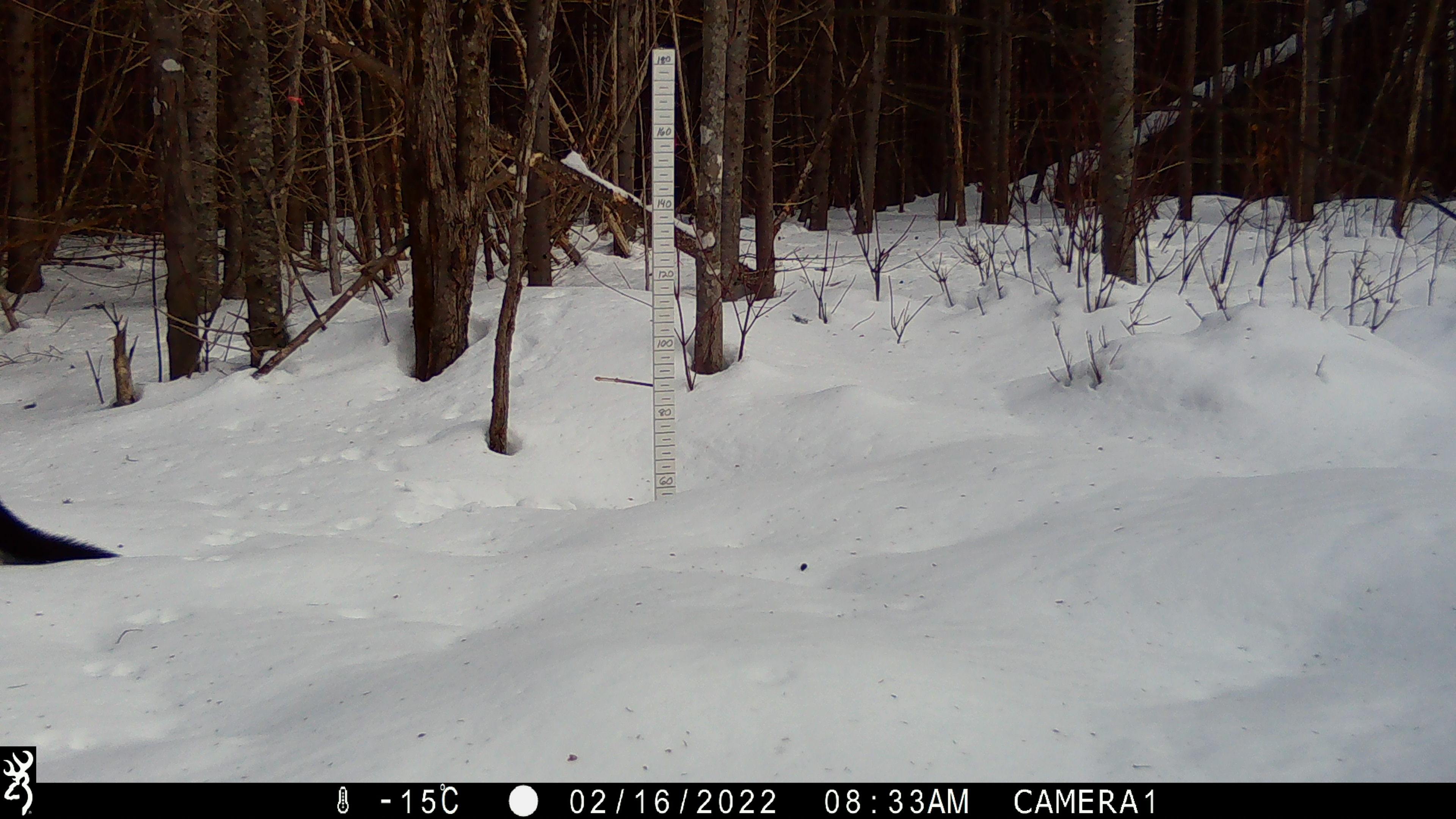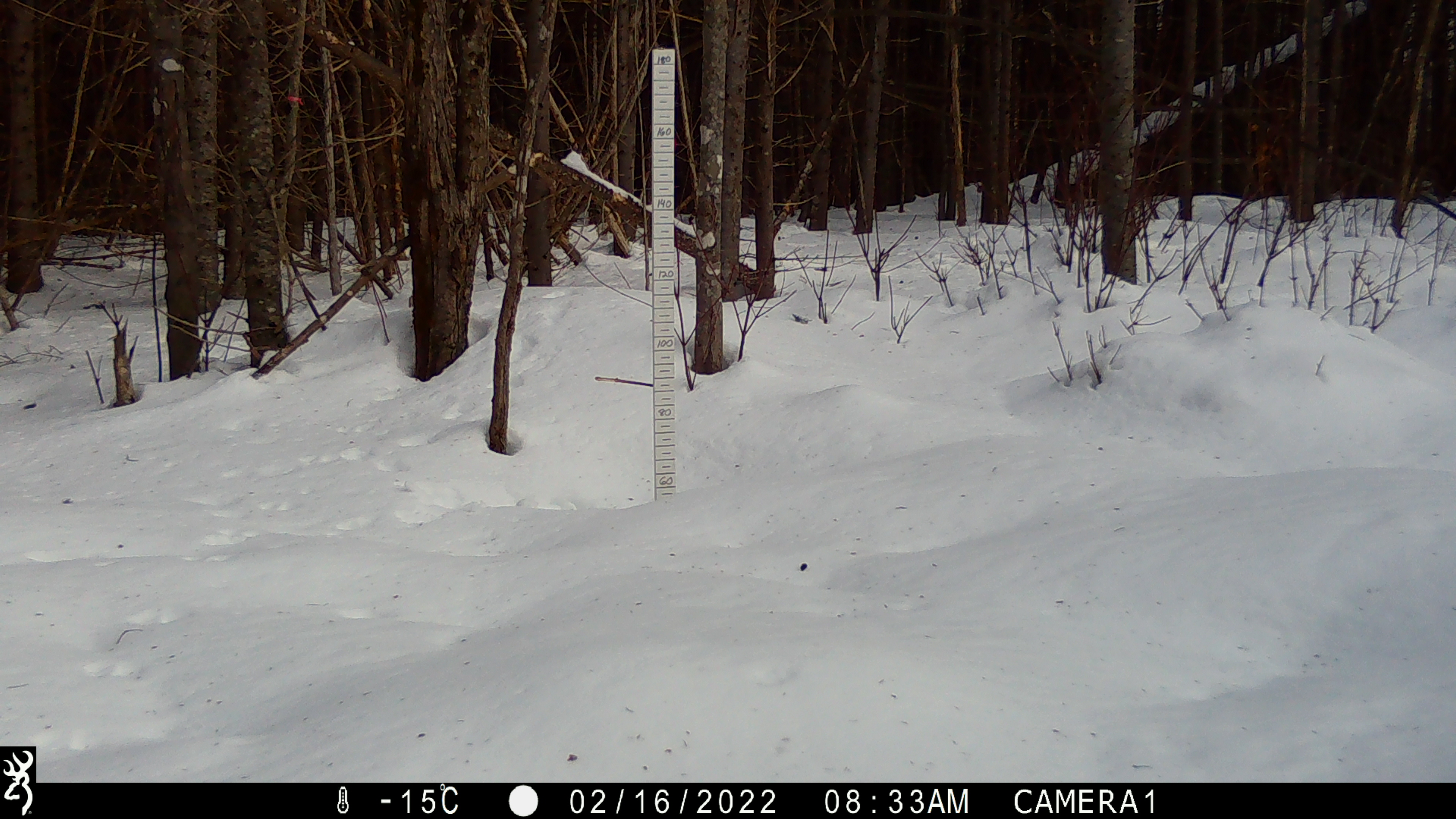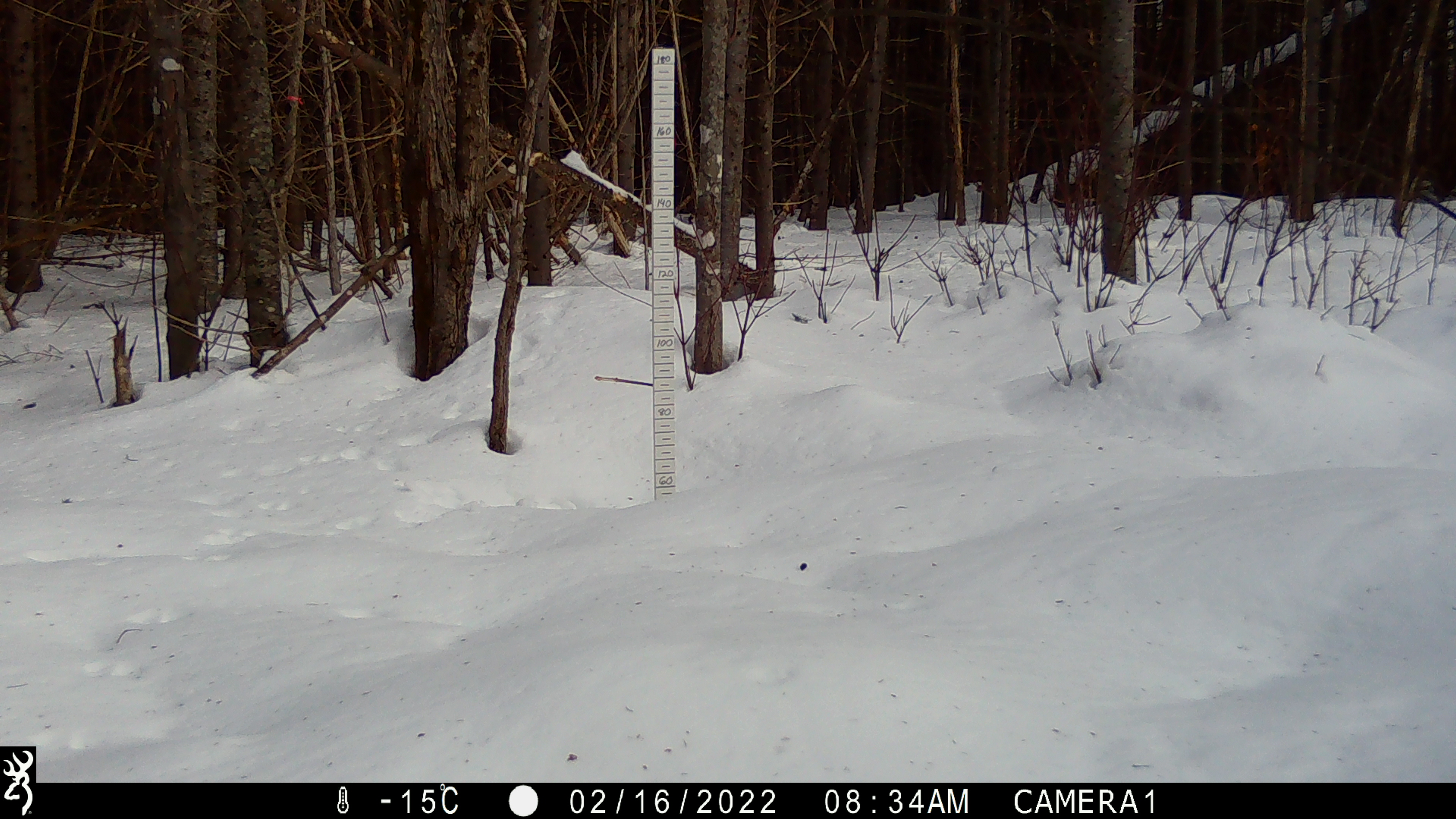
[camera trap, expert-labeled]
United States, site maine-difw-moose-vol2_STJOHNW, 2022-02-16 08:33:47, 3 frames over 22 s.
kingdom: Animalia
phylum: Chordata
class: Mammalia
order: Carnivora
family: Mustelidae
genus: Pekania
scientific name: Pekania pennanti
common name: fisher